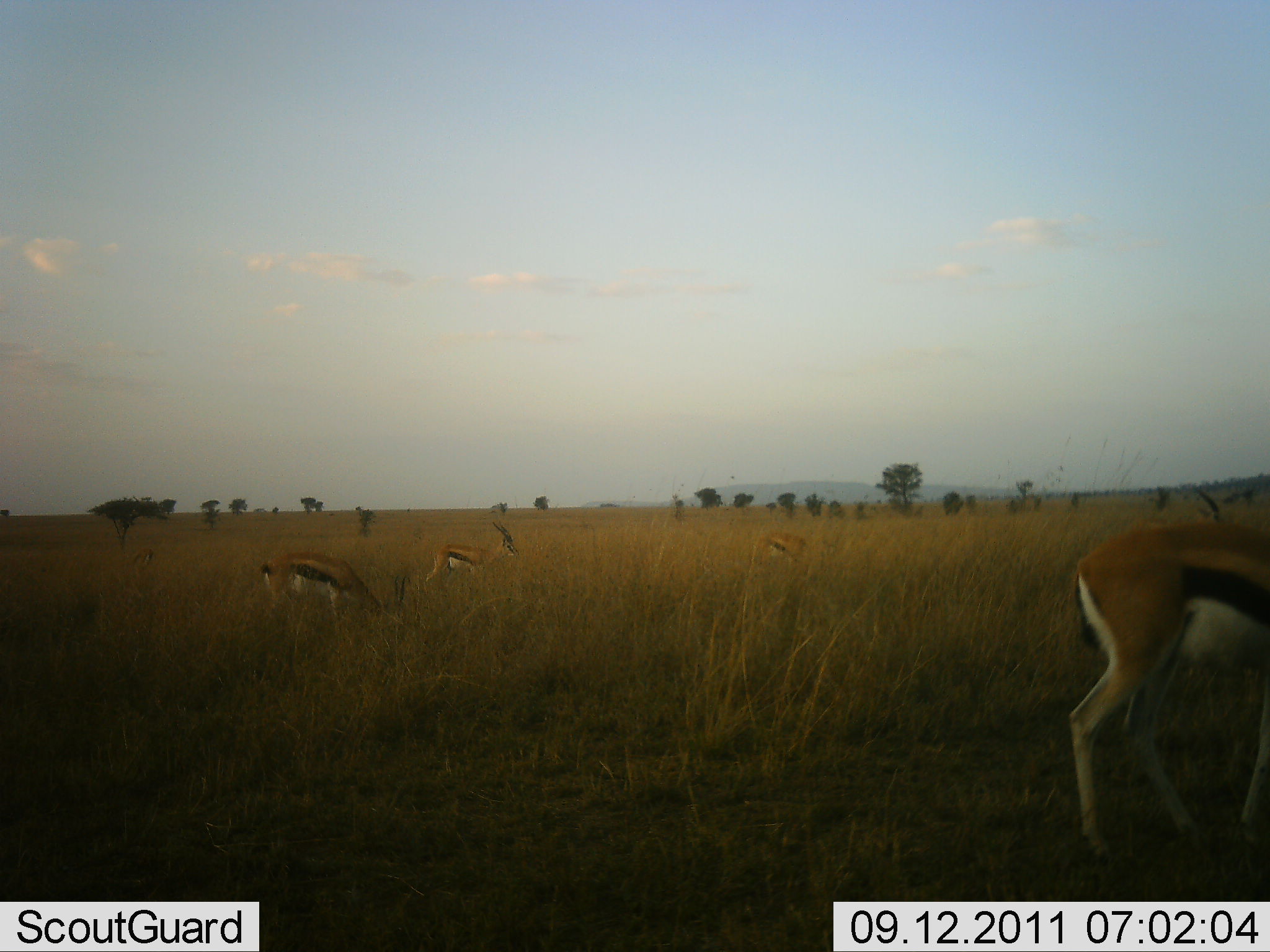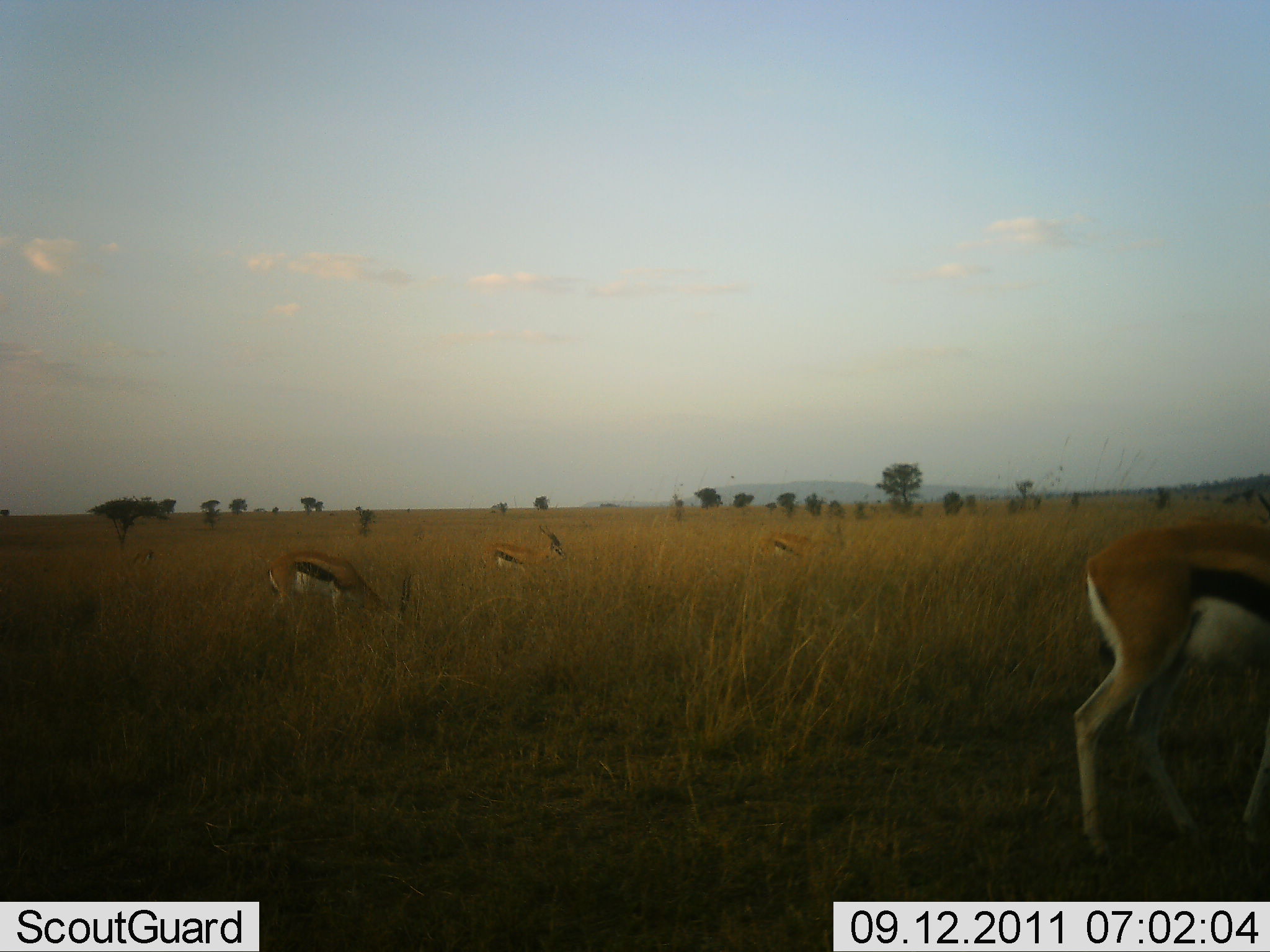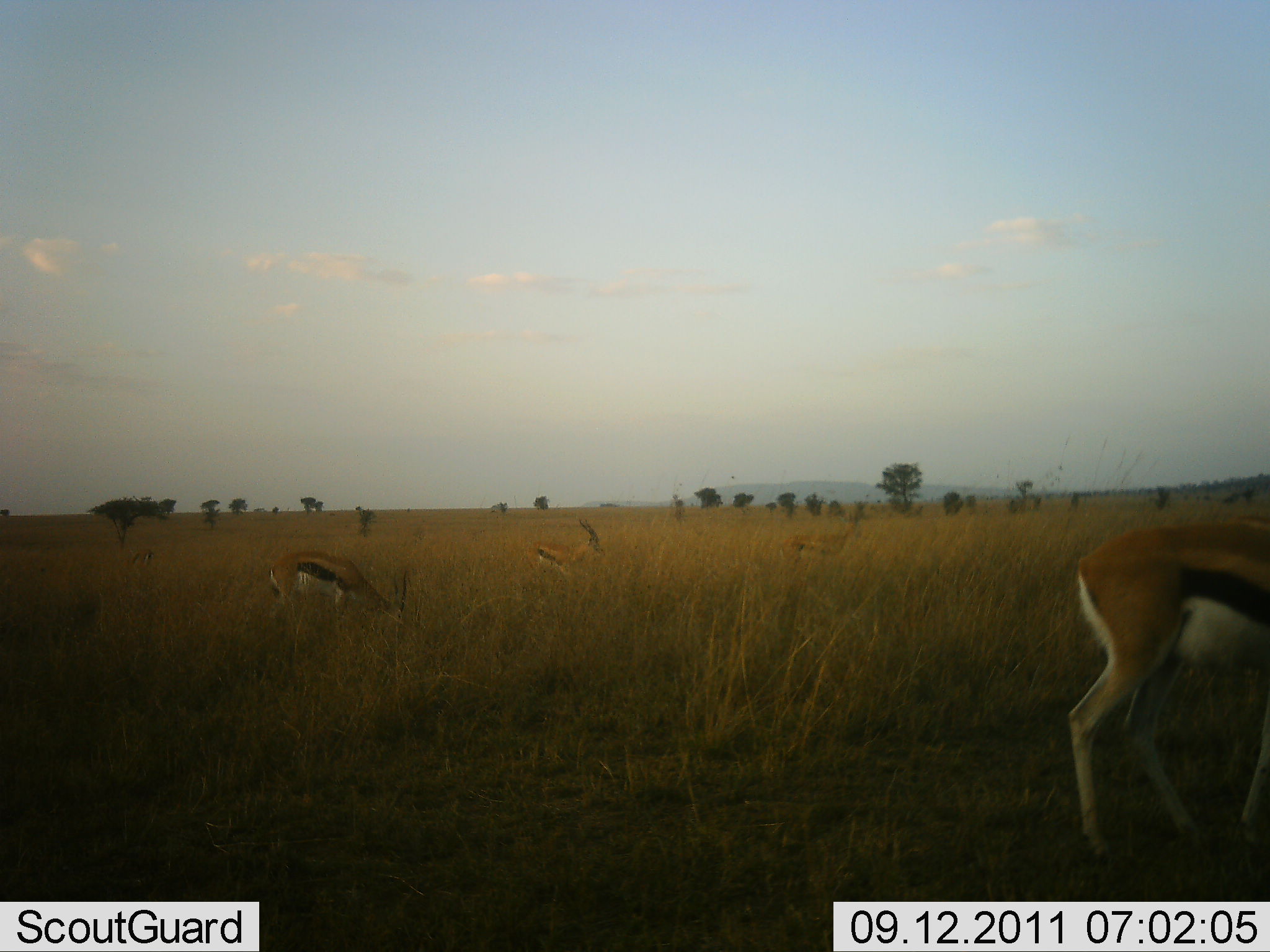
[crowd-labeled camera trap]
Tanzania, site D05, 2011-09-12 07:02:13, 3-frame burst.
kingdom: Animalia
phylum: Chordata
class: Mammalia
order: Artiodactyla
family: Bovidae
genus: Eudorcas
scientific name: Eudorcas thomsonii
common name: thomson's gazelle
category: gazellethomsons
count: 4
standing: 50%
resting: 0%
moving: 33%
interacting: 0%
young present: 0%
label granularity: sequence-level